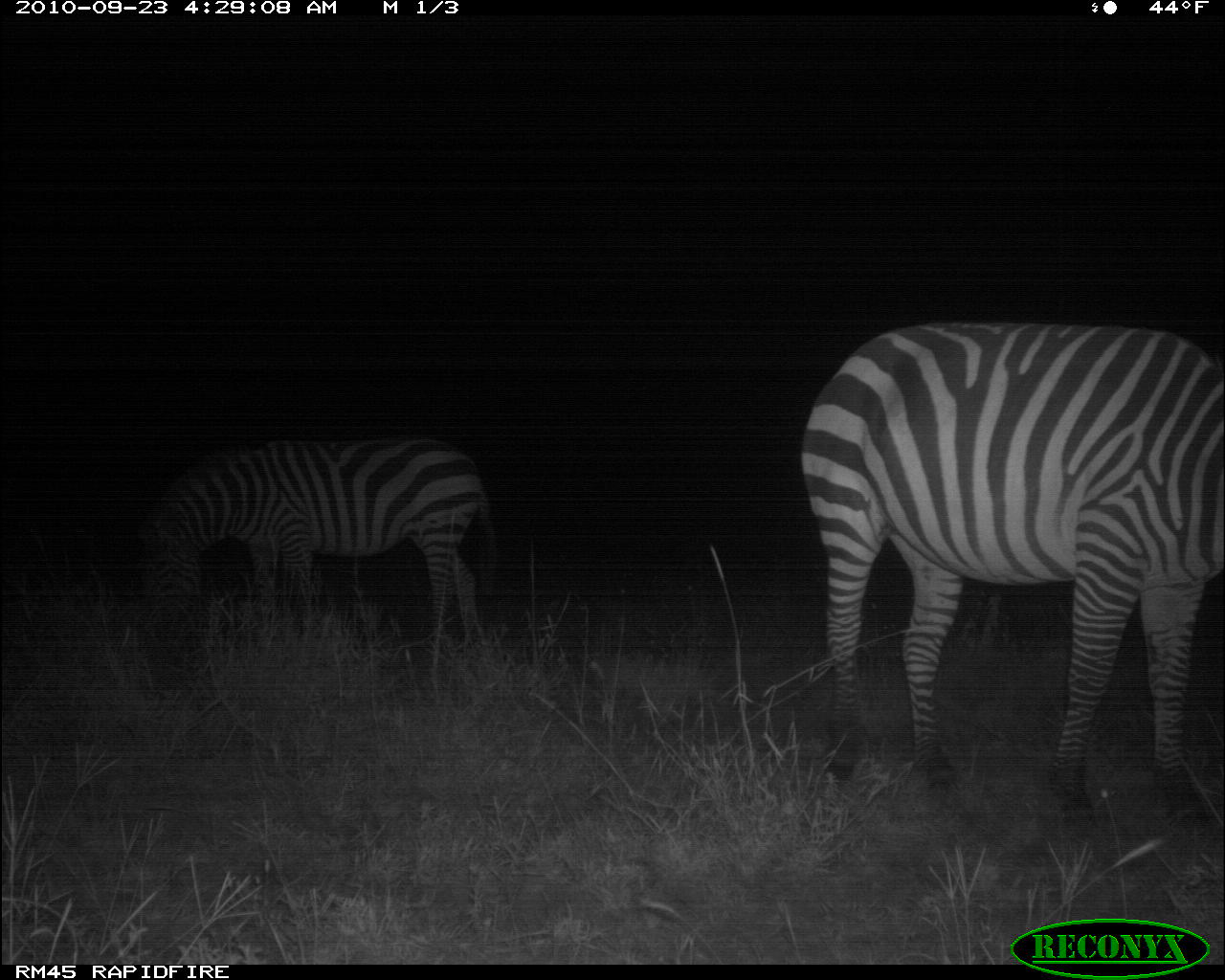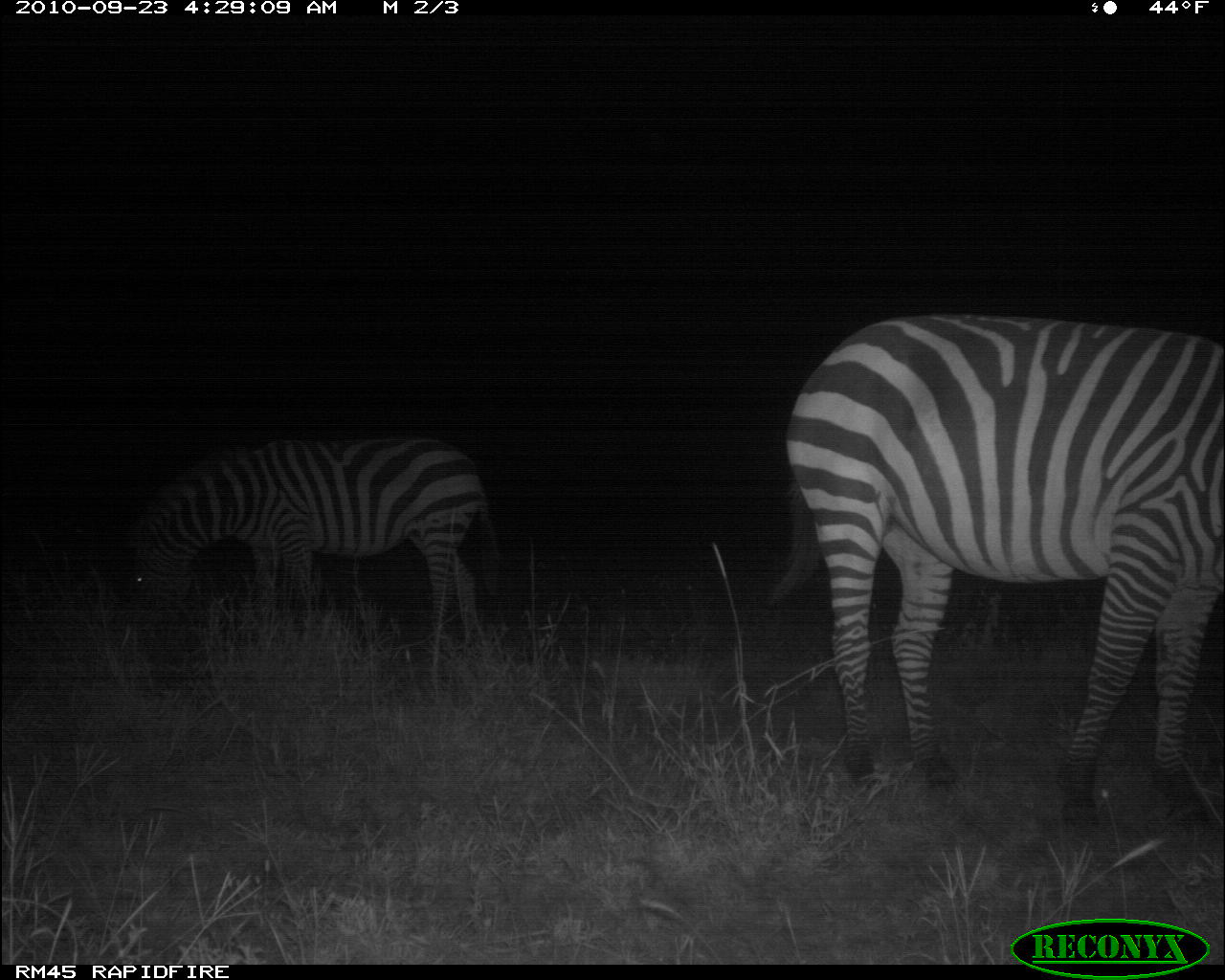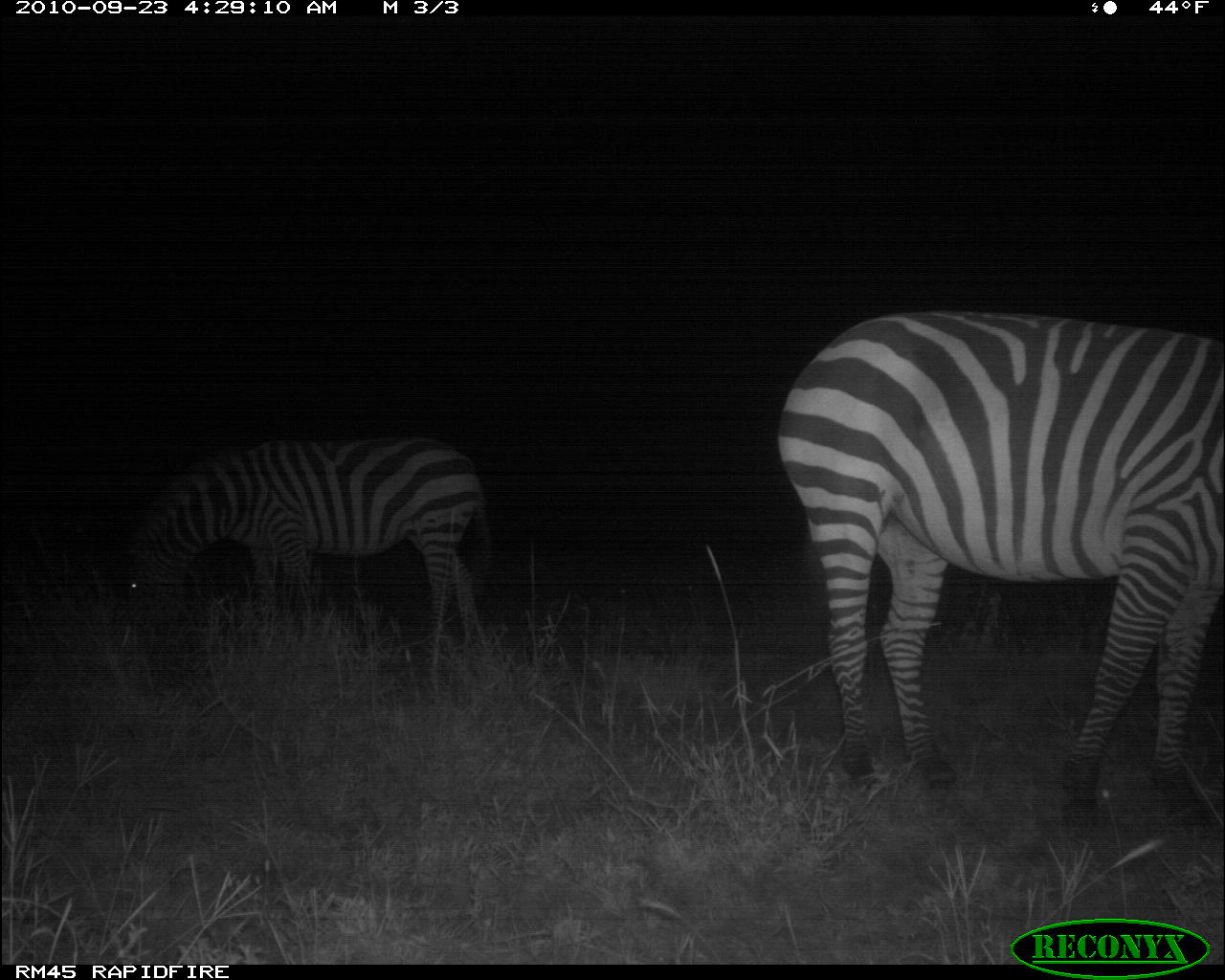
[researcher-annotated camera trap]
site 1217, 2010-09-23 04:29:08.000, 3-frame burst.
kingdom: Animalia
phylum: Chordata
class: Mammalia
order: Perissodactyla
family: Equidae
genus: Equus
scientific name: Equus quagga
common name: plains zebra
Equus quagga (plains zebra), count 2.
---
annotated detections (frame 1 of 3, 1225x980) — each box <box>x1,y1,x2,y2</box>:
equus quagga: <box>802,319,1223,823</box>; <box>136,436,495,651</box>